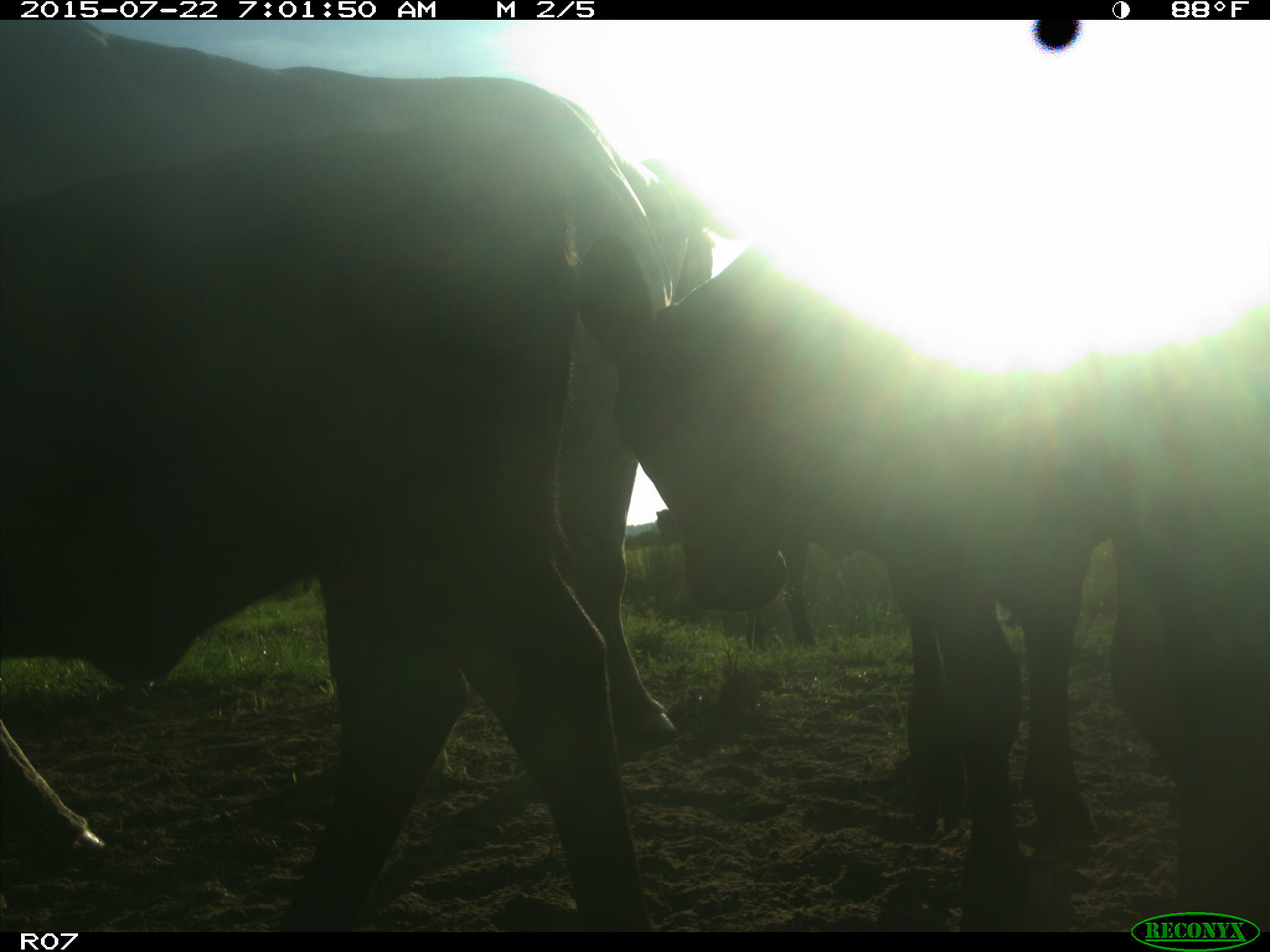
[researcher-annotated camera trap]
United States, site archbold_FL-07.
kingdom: Animalia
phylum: Chordata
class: Mammalia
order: Artiodactyla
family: Suidae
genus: Sus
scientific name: Sus scrofa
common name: wild boar